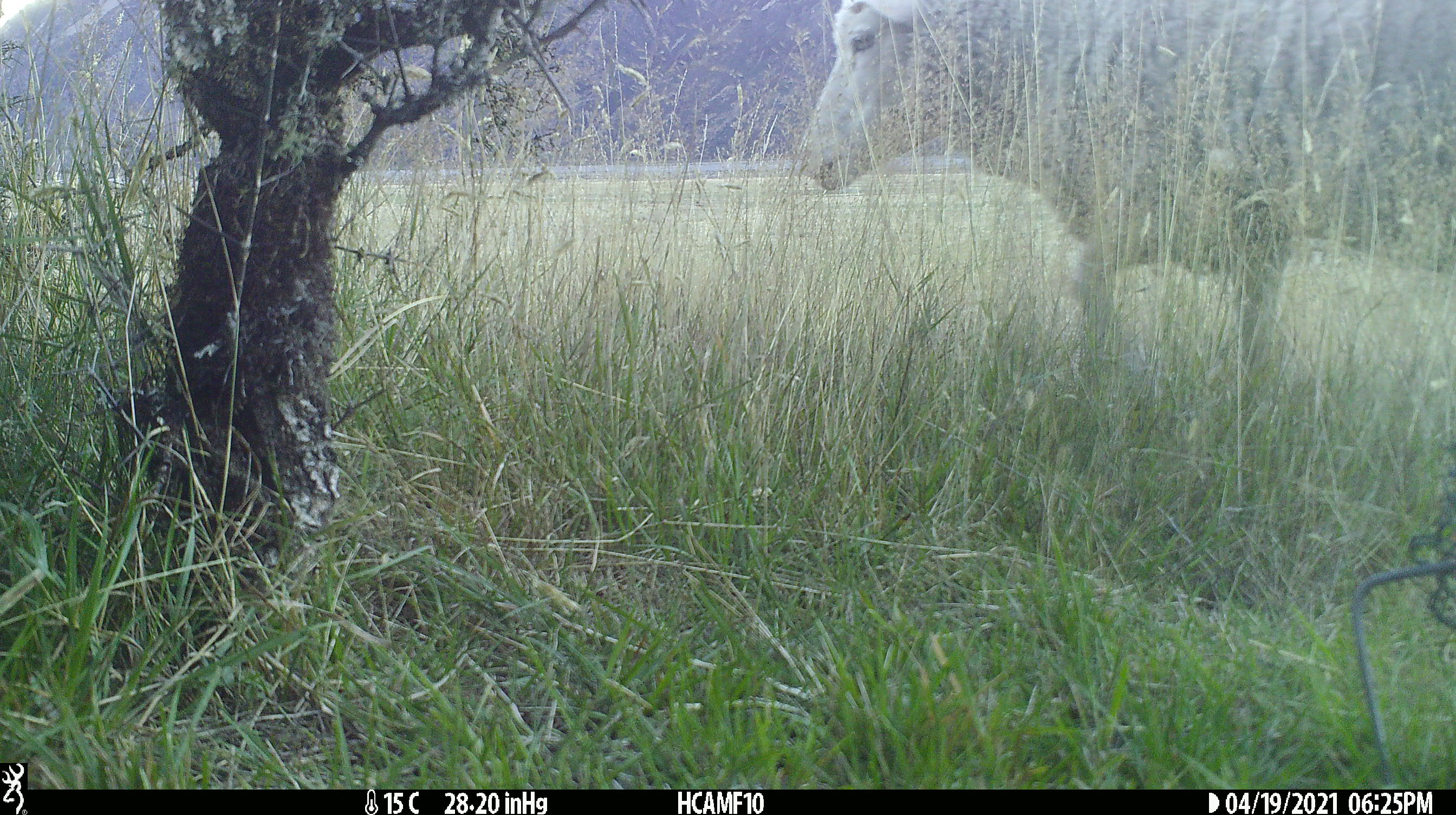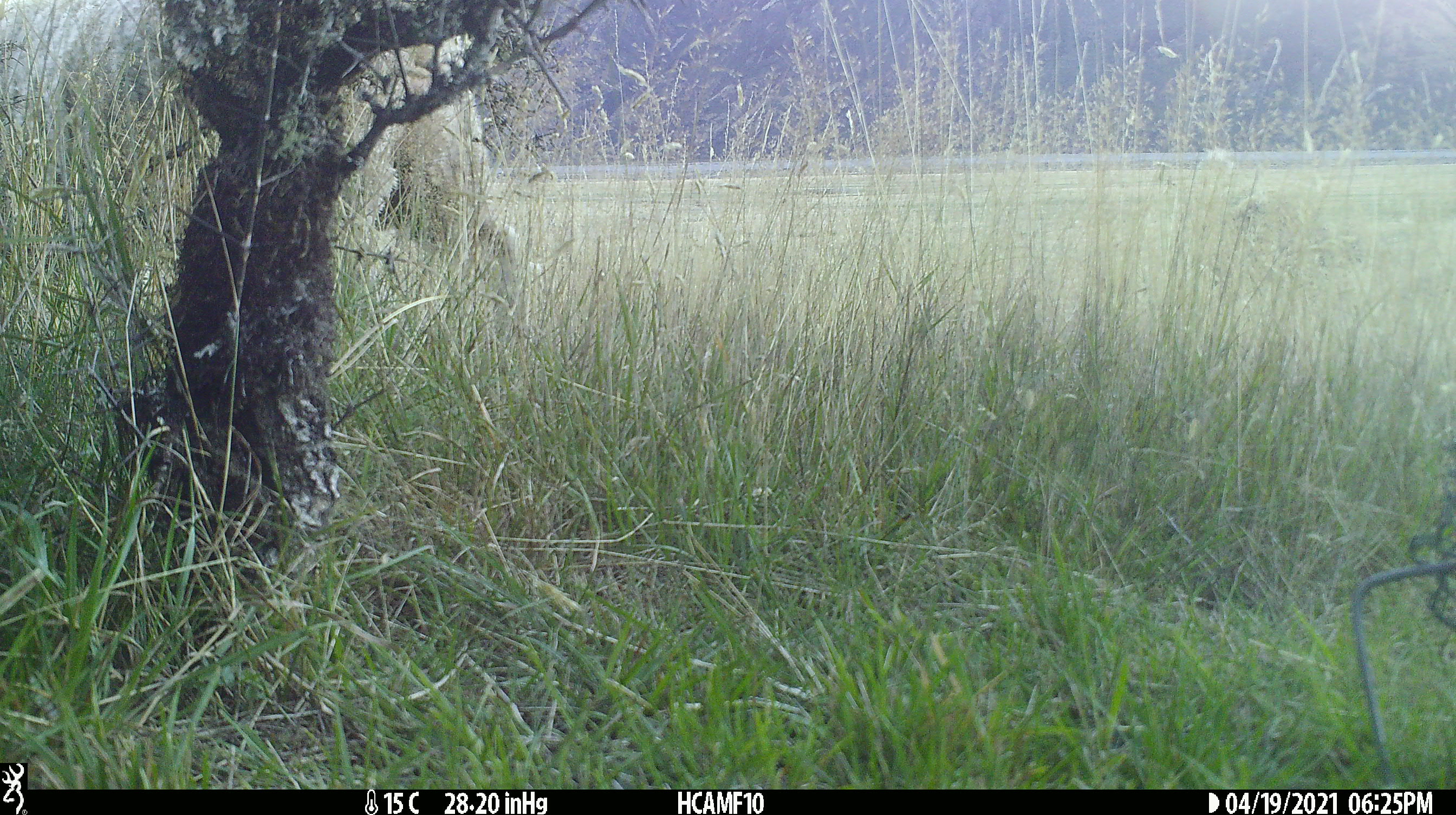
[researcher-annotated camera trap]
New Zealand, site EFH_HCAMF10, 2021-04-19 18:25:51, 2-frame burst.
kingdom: Animalia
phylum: Chordata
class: Mammalia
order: Artiodactyla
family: Bovidae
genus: Ovis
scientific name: Ovis aries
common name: domestic sheep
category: sheep